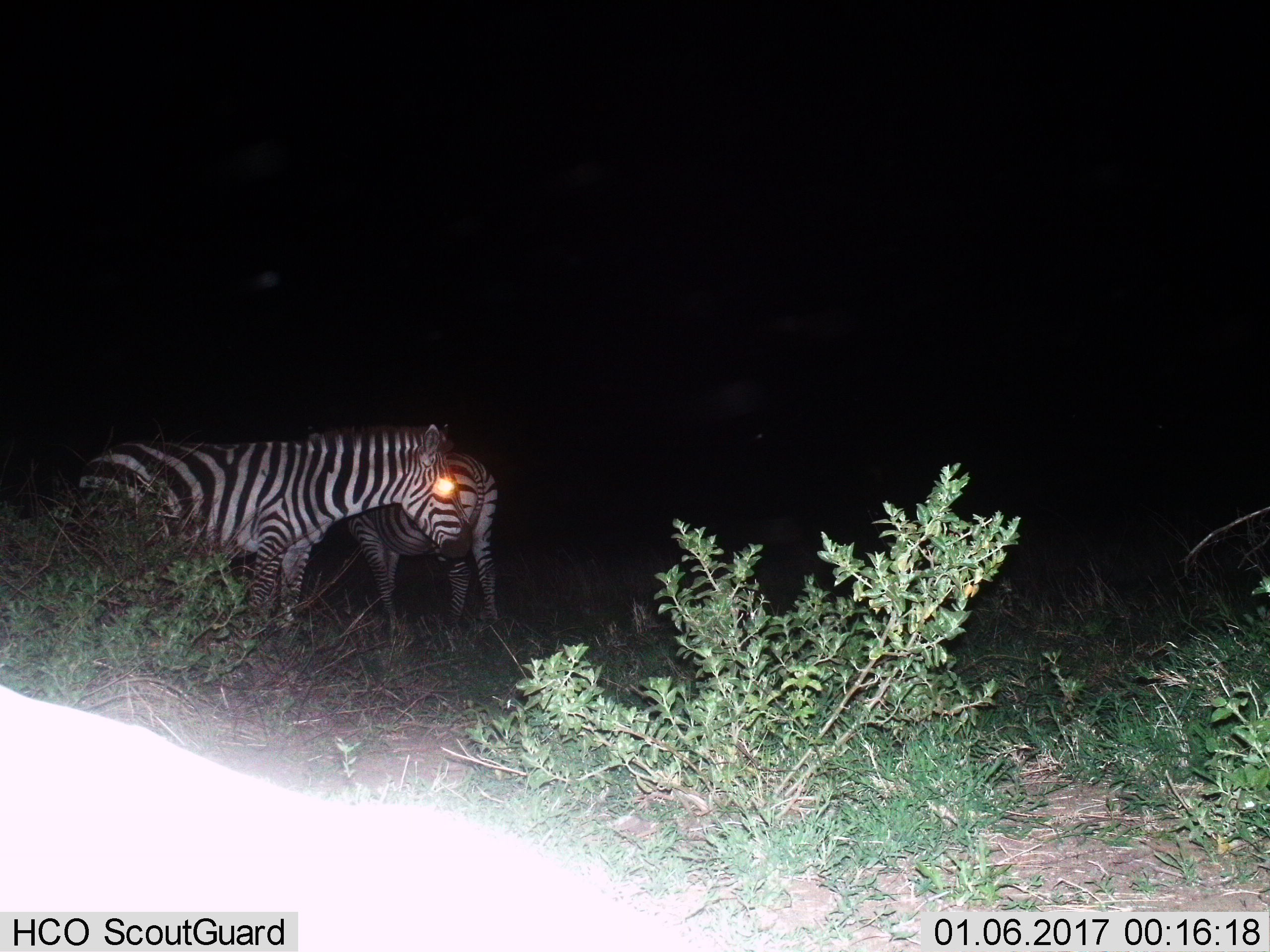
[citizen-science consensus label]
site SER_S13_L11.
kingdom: Animalia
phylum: Chordata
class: Mammalia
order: Perissodactyla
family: Equidae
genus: Equus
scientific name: Equus quagga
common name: plains zebra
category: zebraplains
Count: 2.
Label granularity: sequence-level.